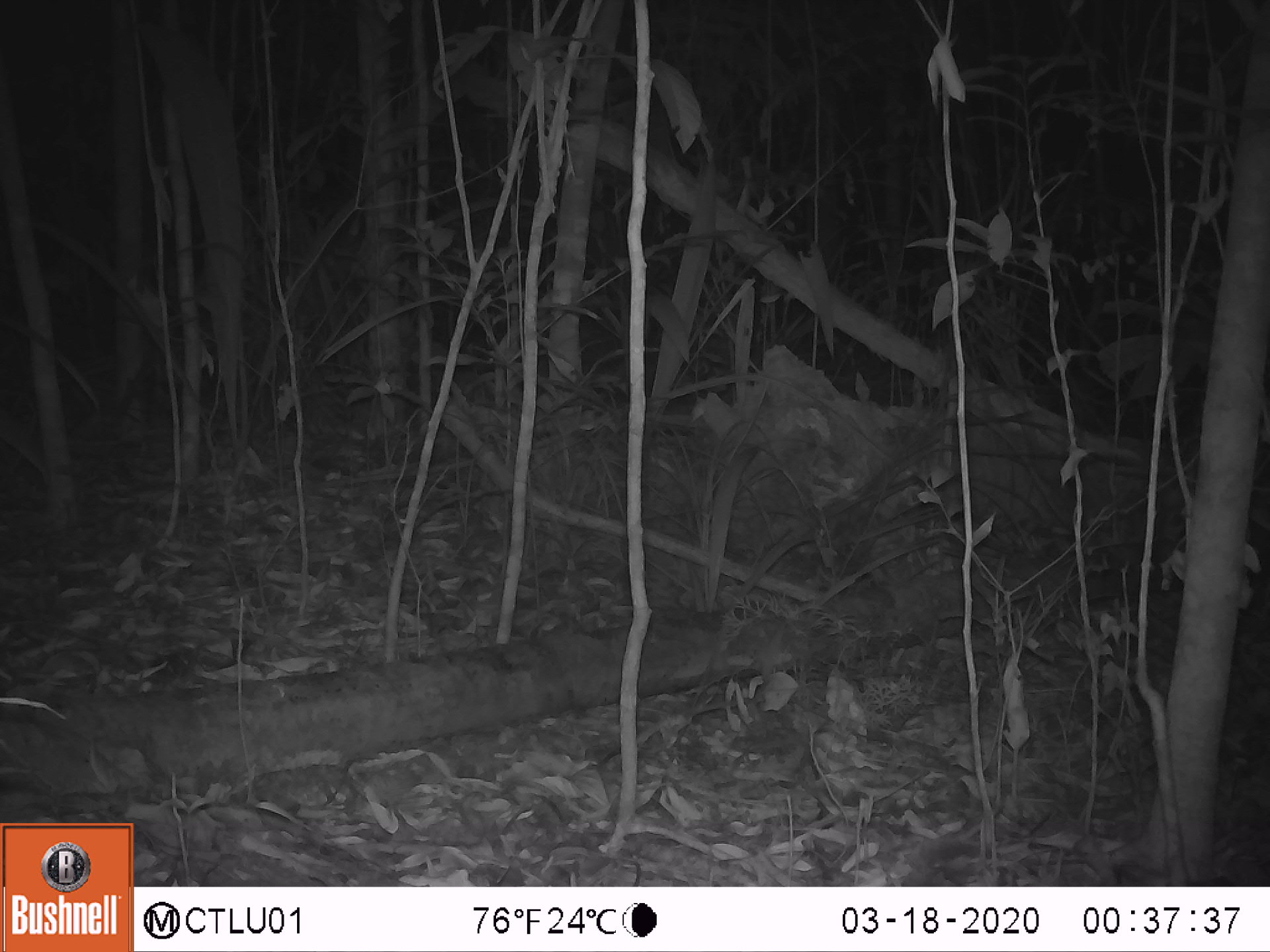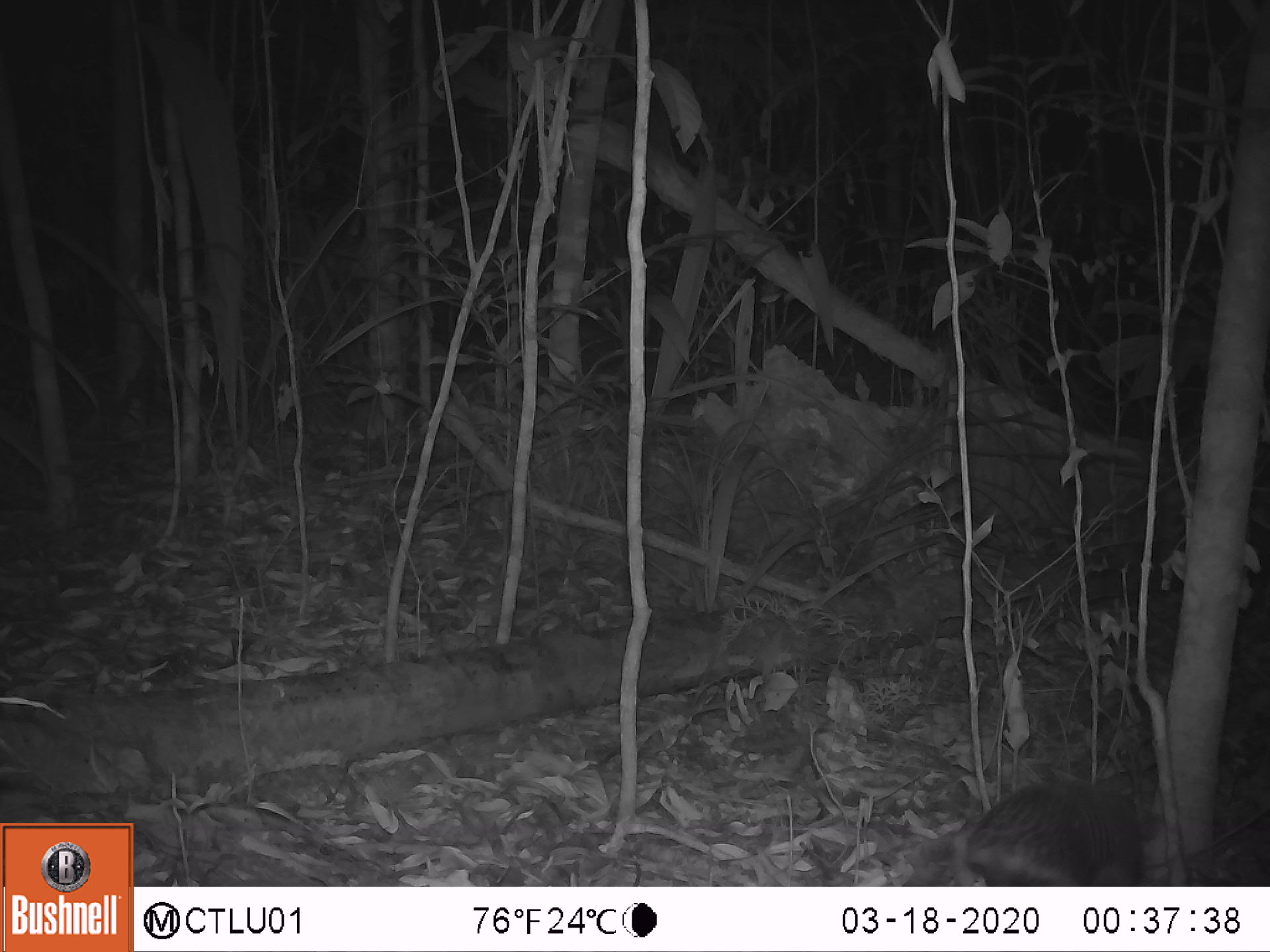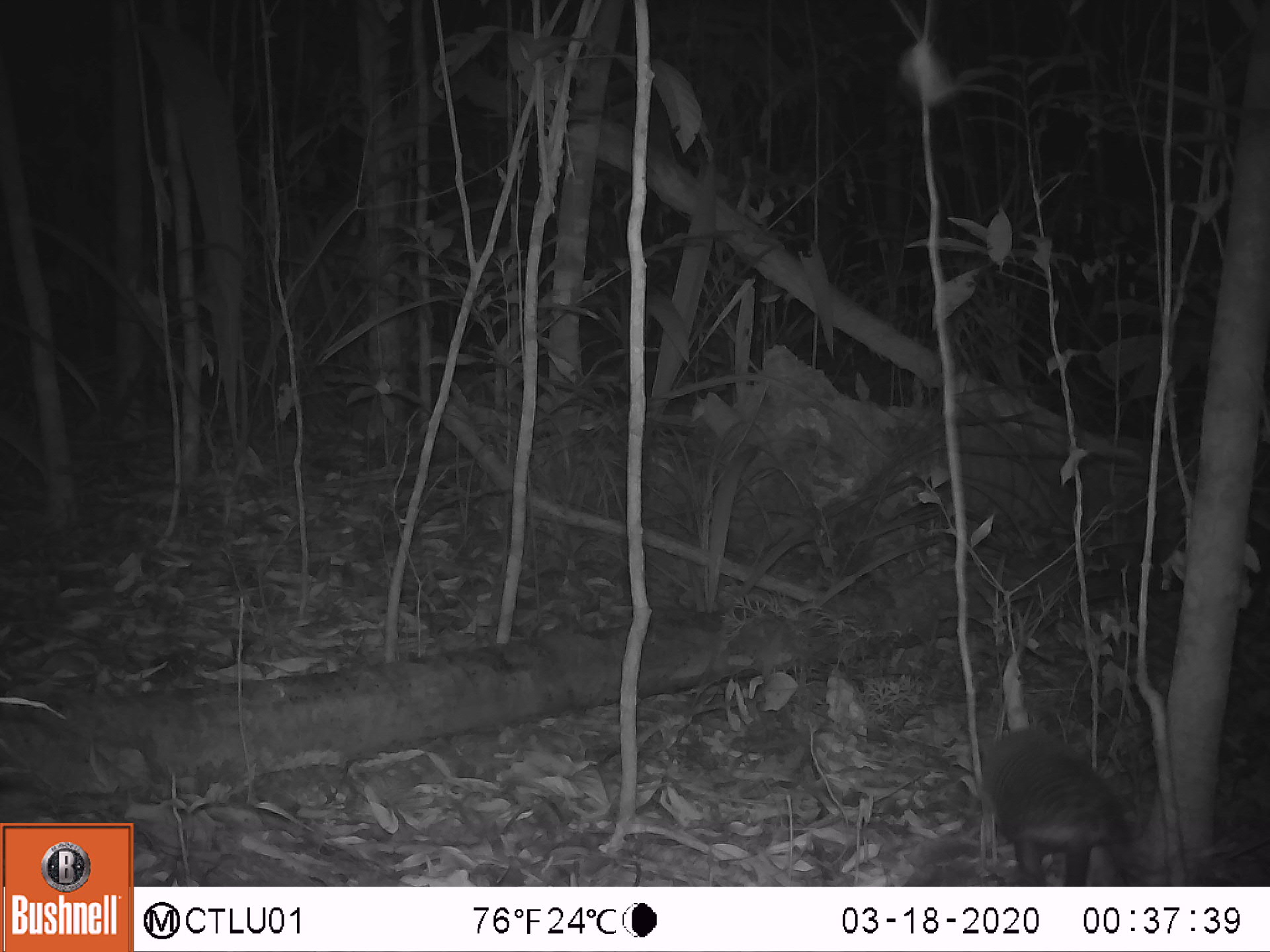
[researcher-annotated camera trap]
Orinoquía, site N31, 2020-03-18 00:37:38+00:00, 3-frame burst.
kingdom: Animalia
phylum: Chordata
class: Mammalia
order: Cingulata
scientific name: Cingulata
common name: armadillo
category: unknown armadillo